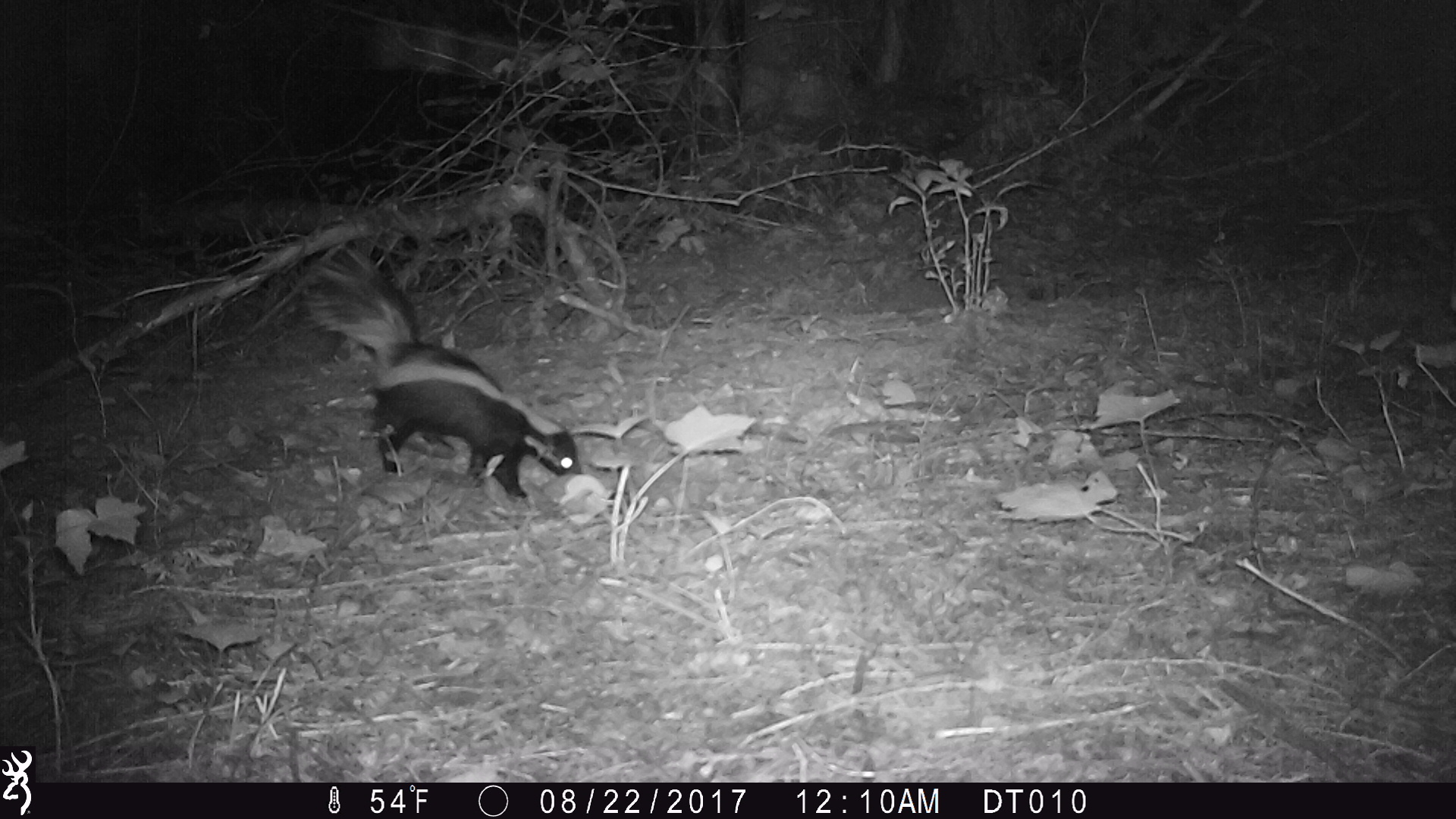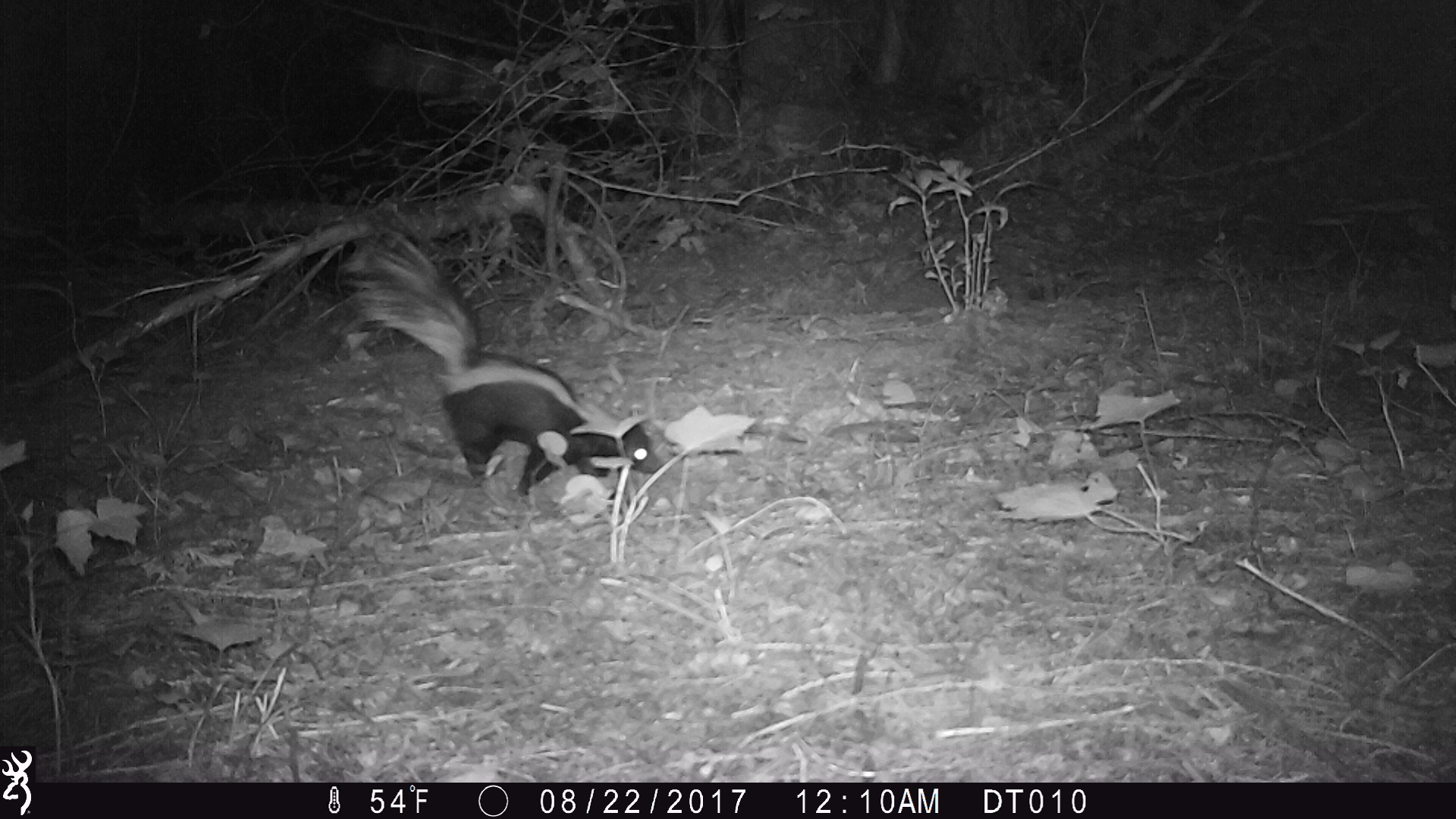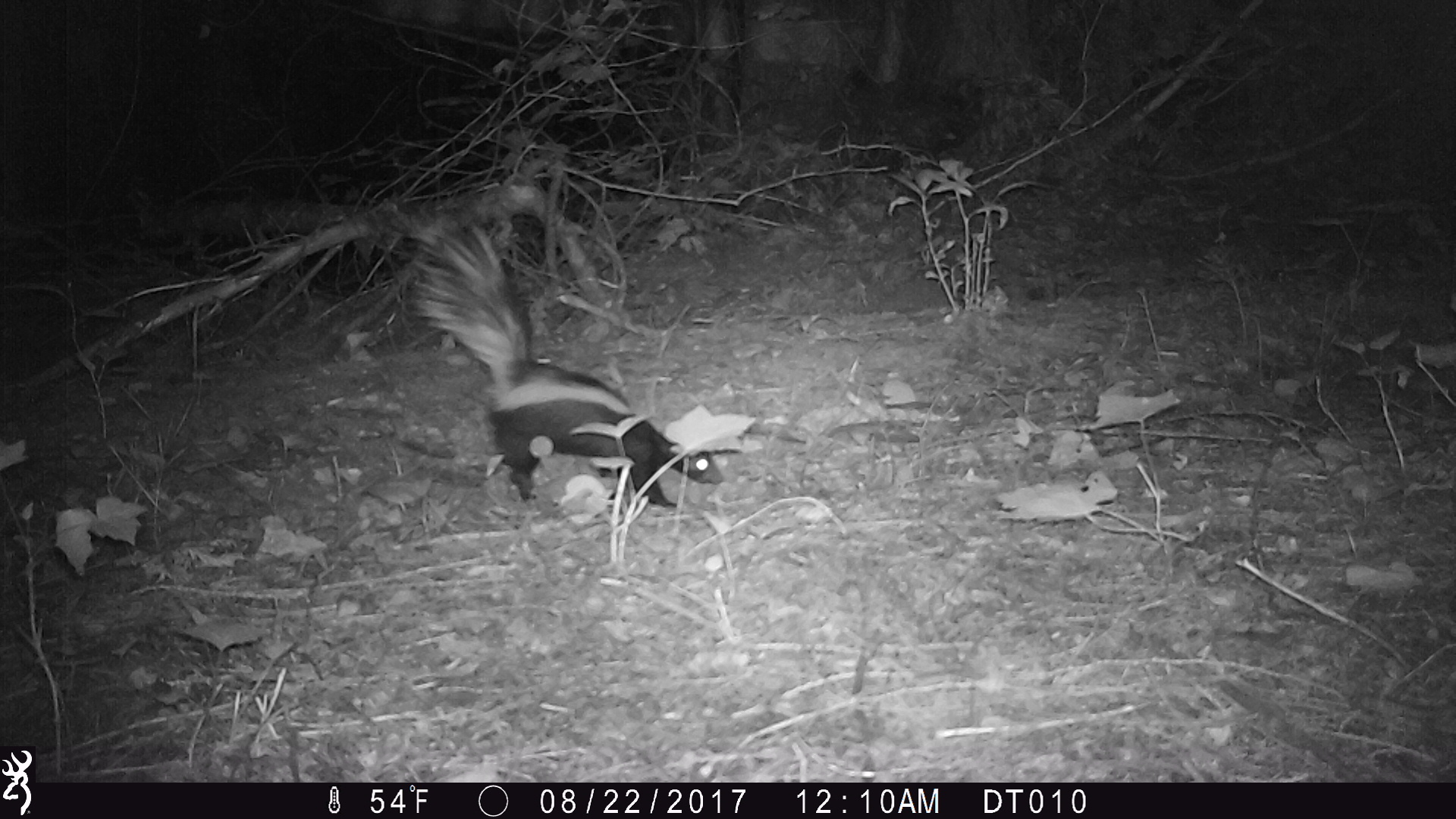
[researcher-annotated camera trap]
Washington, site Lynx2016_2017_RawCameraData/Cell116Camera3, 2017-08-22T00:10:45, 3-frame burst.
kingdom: Animalia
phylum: Chordata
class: Mammalia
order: Carnivora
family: Mephitidae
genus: Mephitis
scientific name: Mephitis mephitis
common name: striped skunk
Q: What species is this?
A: Mephitis mephitis (striped skunk).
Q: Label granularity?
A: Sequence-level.